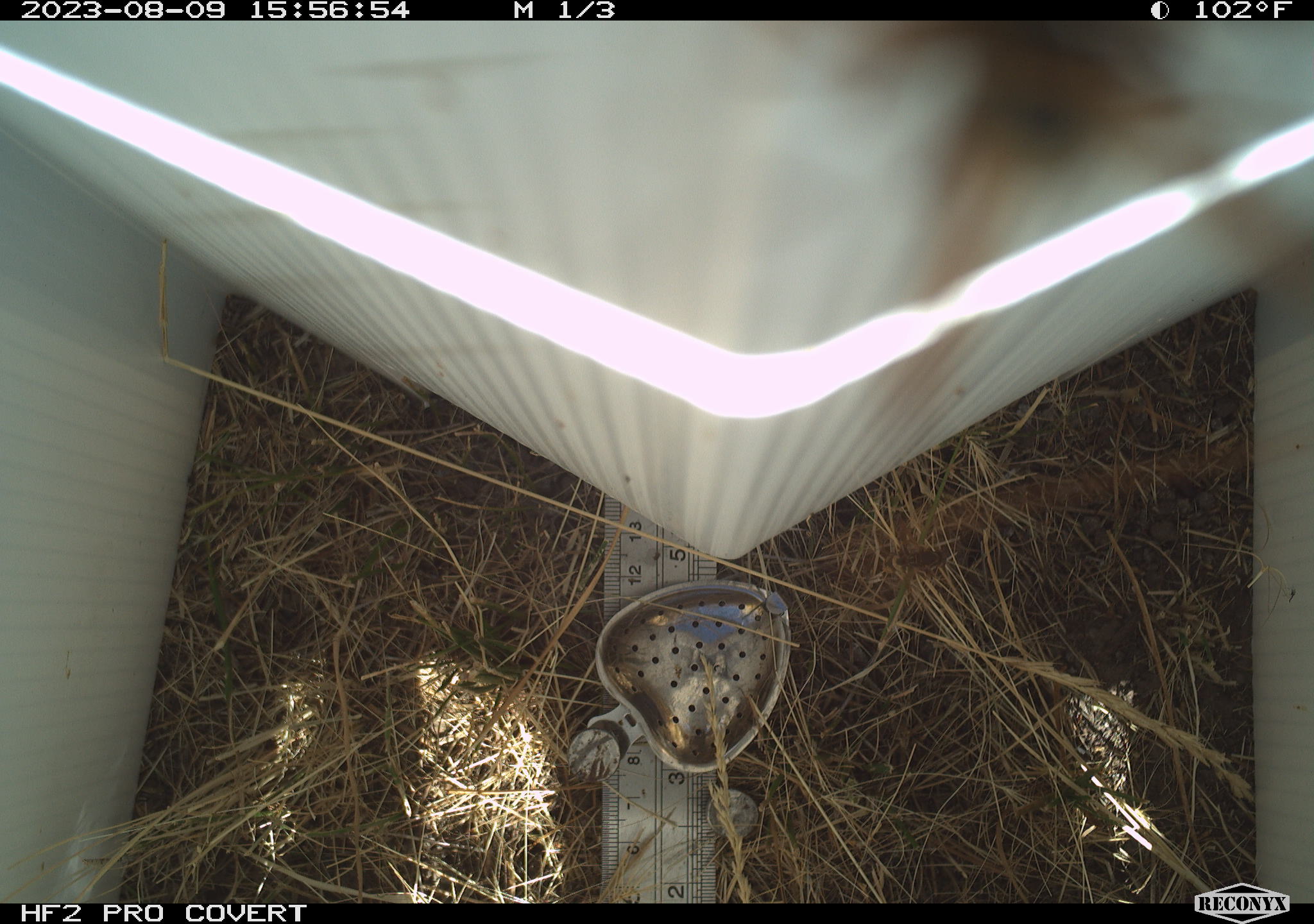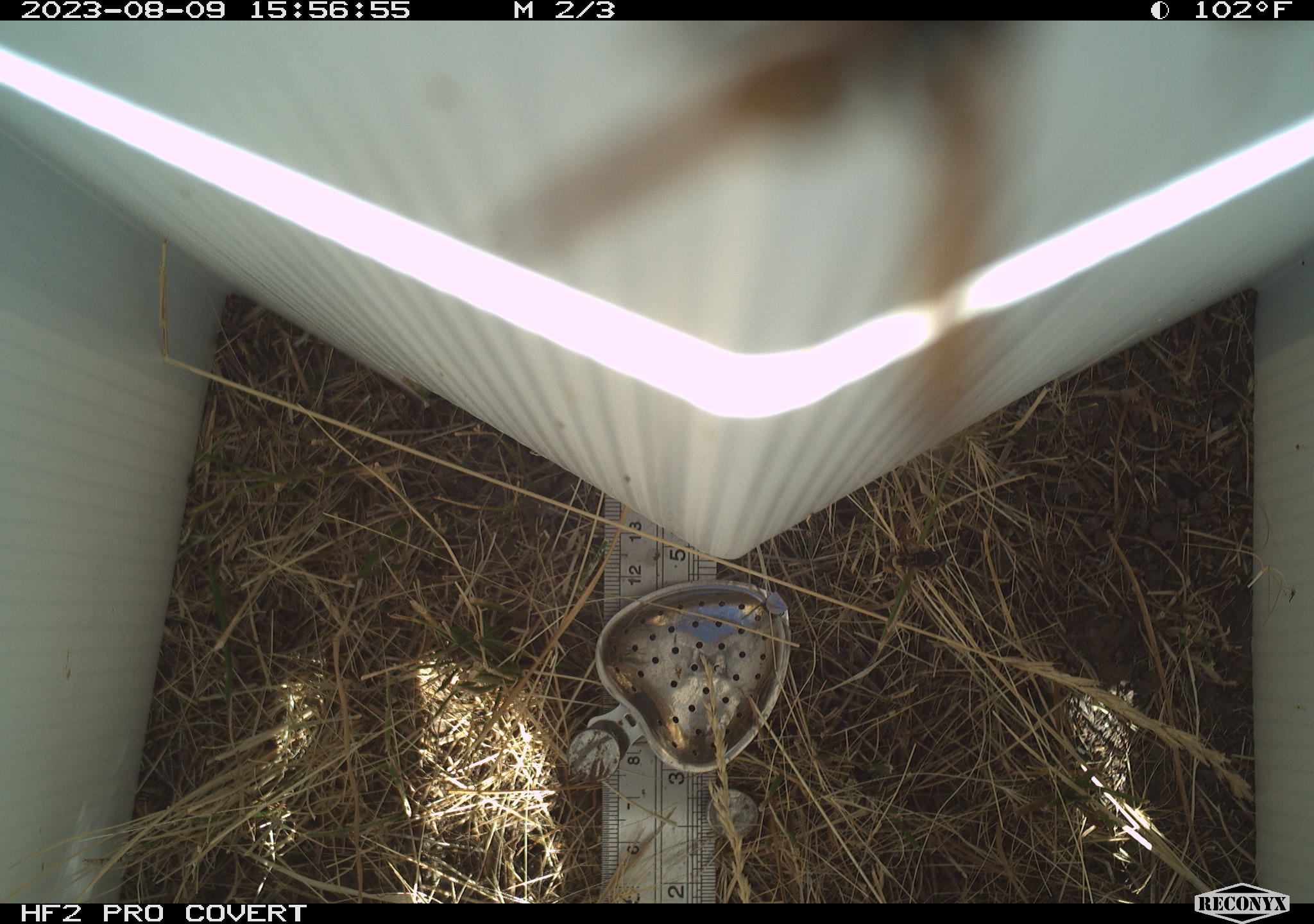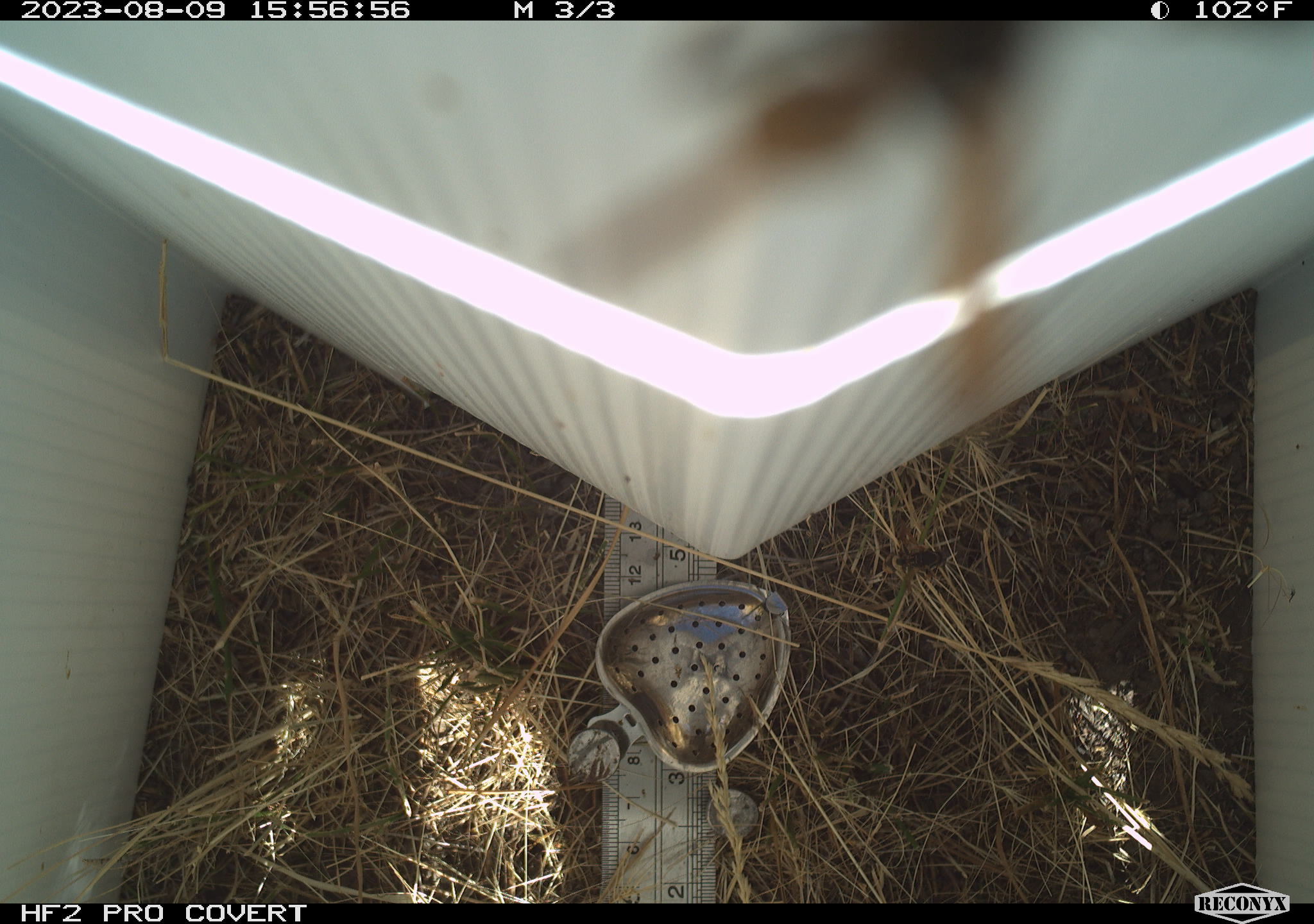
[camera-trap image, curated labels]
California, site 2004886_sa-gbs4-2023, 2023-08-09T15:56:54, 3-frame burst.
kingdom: Animalia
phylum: Arthropoda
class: Insecta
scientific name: Insecta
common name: insect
Insect (Insecta).